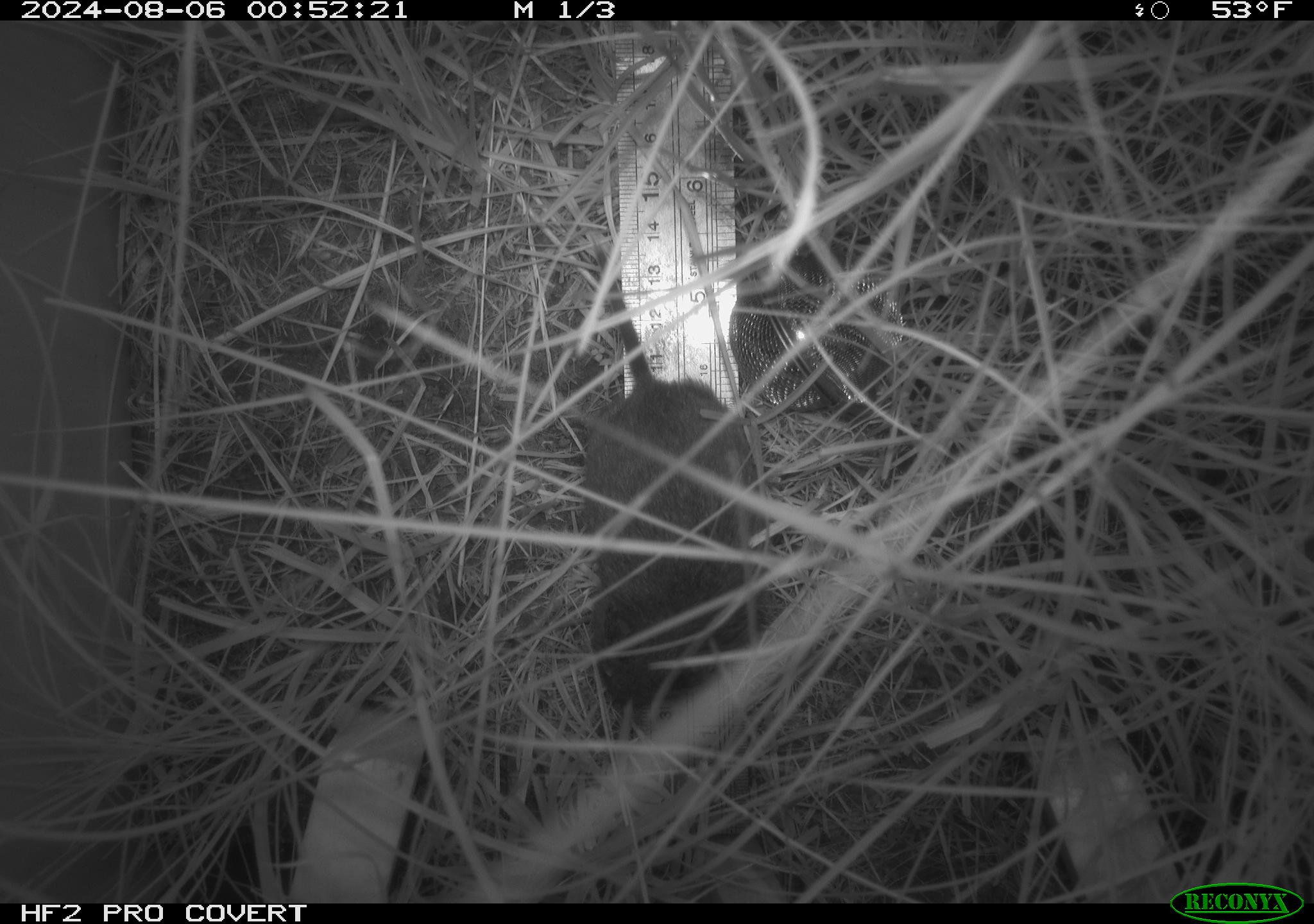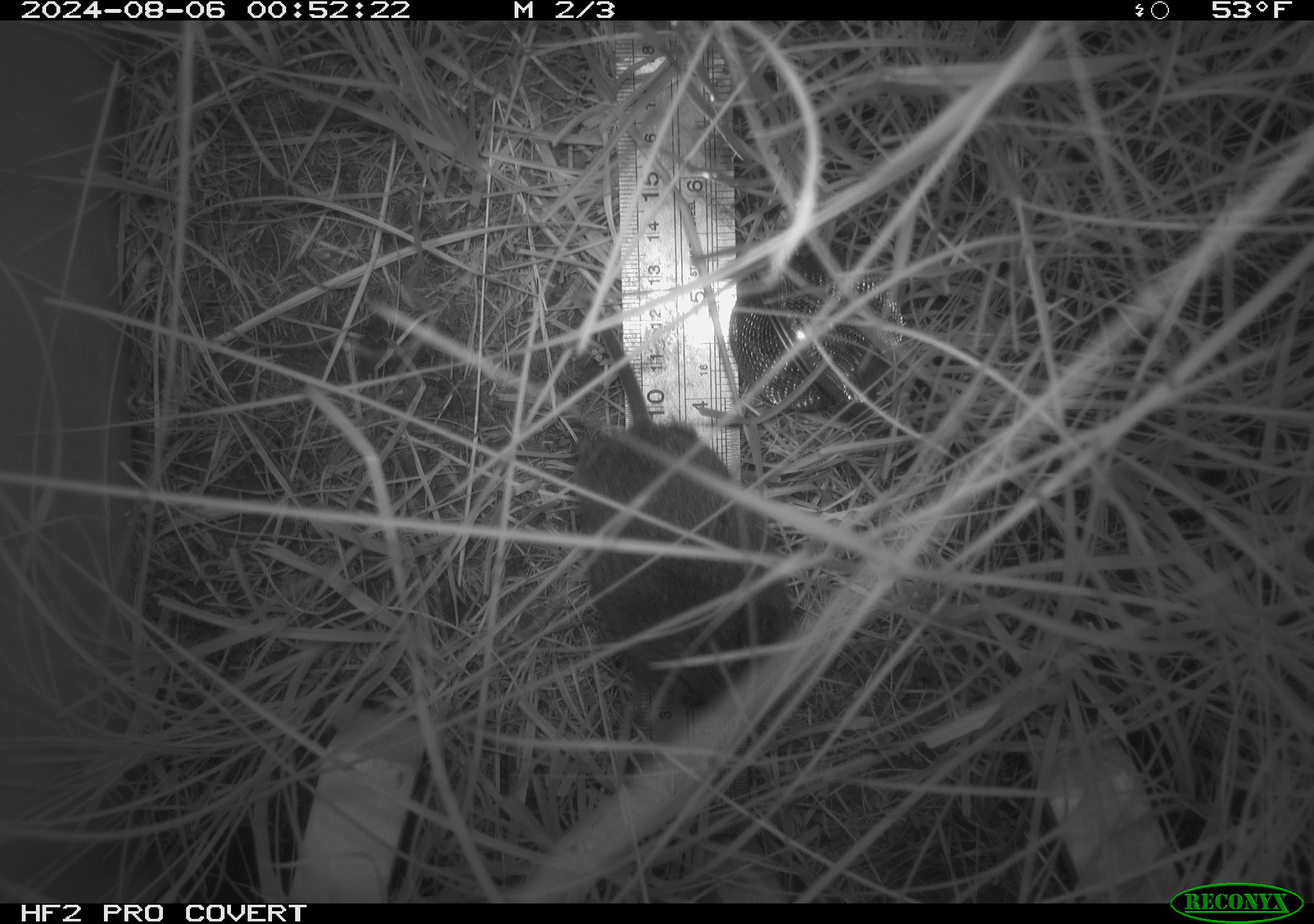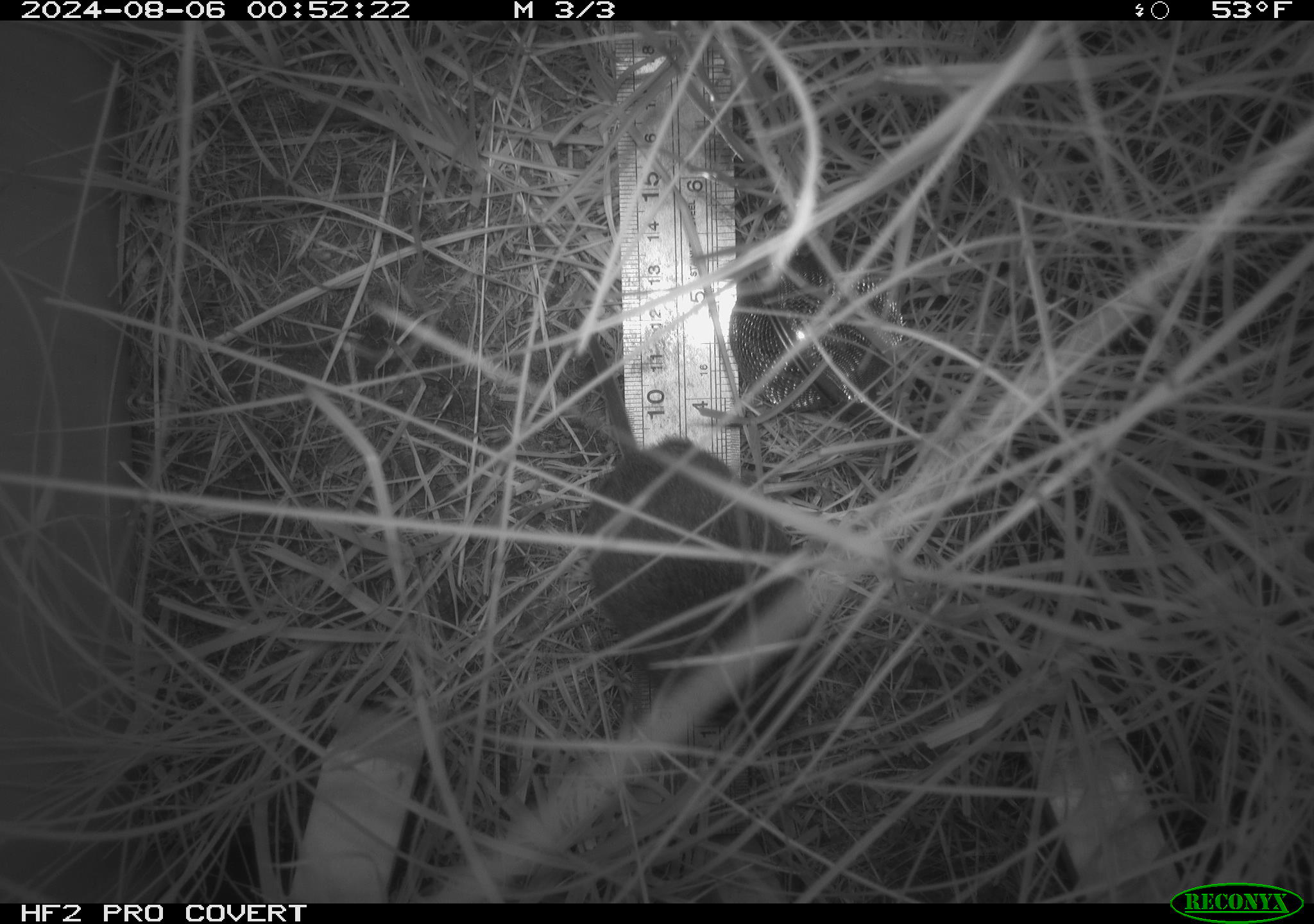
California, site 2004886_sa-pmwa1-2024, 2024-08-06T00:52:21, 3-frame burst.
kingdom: Animalia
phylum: Chordata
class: Mammalia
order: Rodentia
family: Cricetidae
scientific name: Arvicolinae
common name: voles, lemmings, and muskrats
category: arvicolinae subfamily